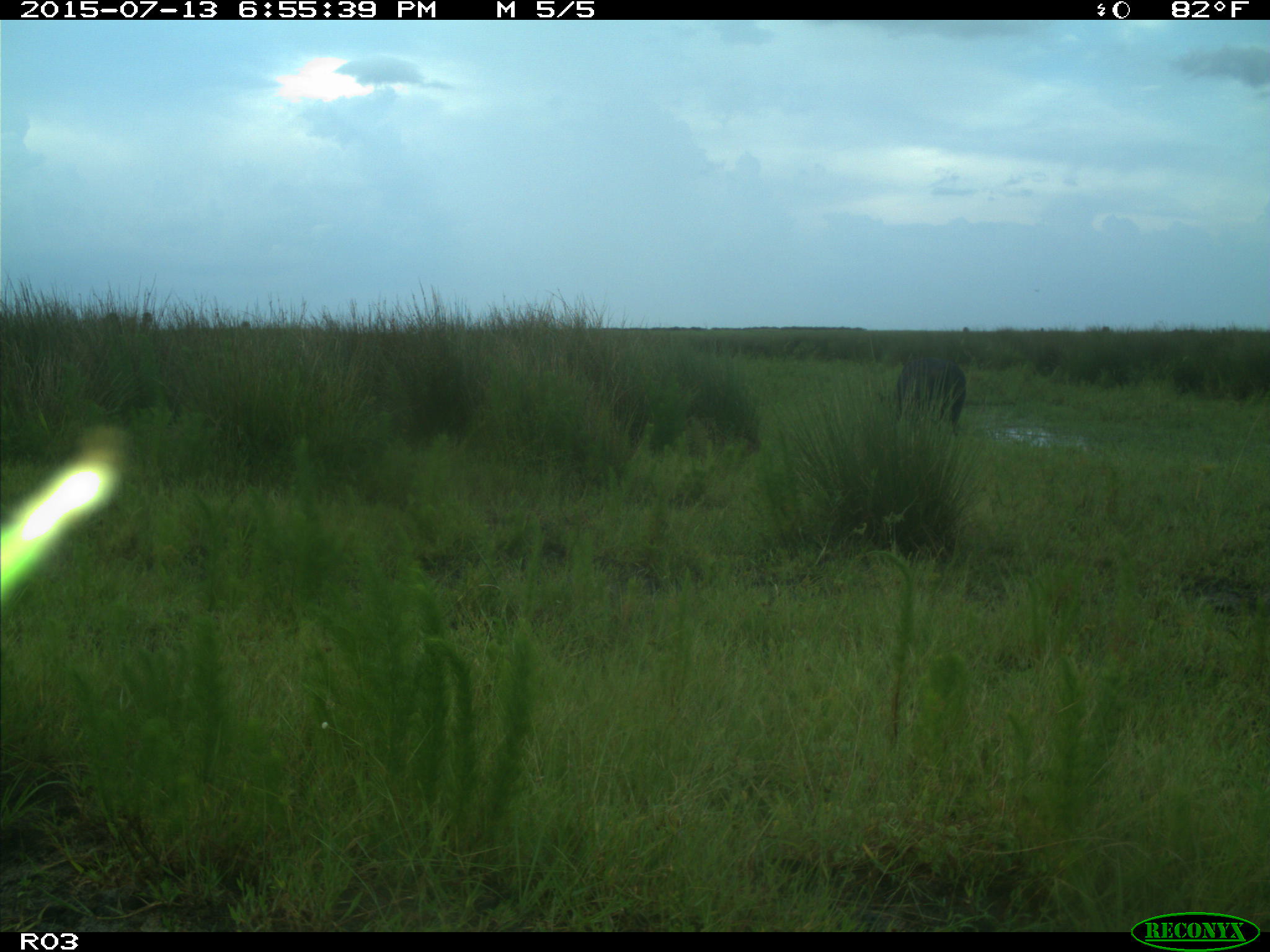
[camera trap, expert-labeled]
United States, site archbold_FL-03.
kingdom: Animalia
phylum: Chordata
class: Mammalia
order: Artiodactyla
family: Bovidae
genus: Bos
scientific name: Bos taurus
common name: domestic cow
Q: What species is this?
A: Bos taurus (domestic cow).